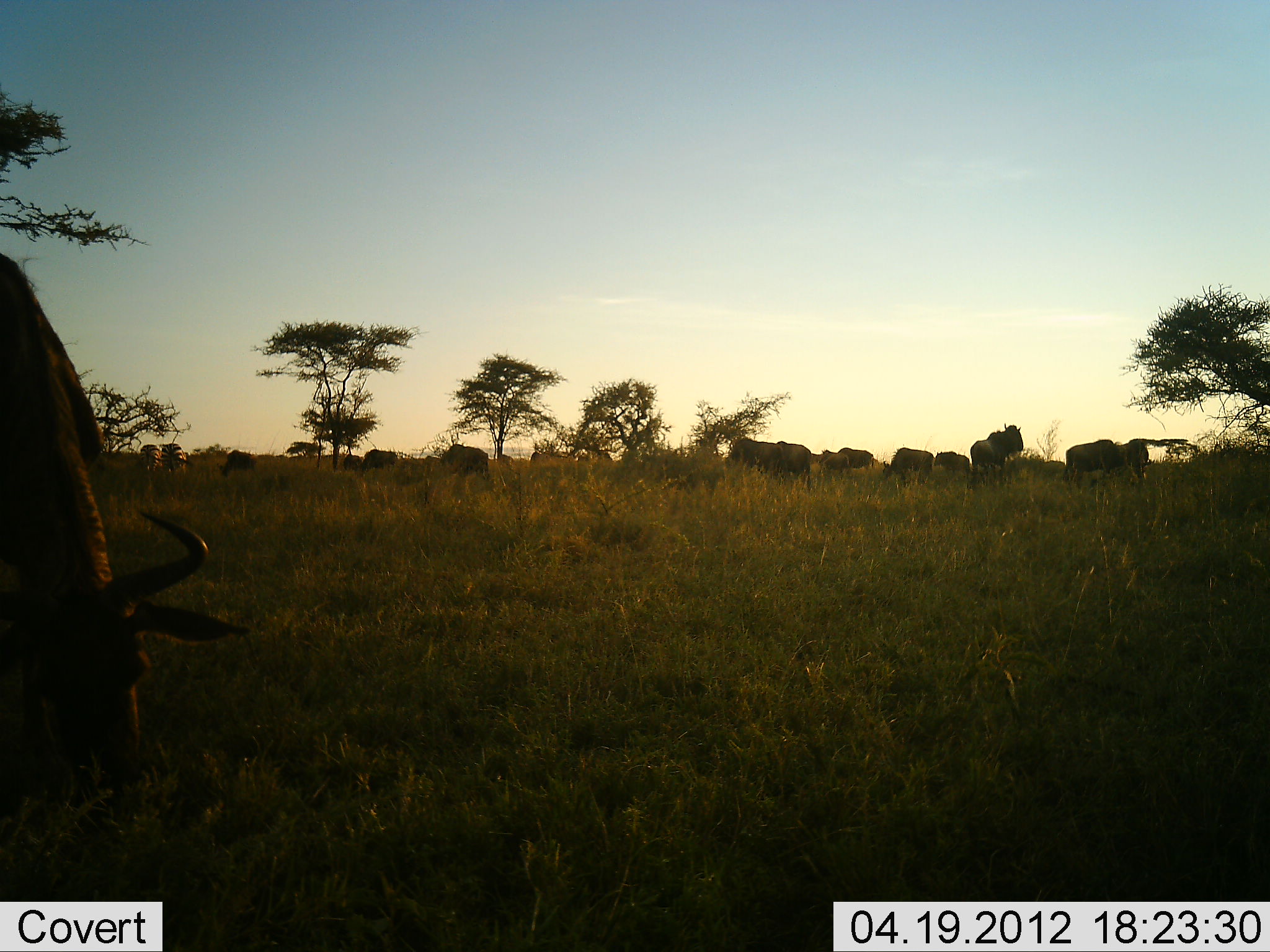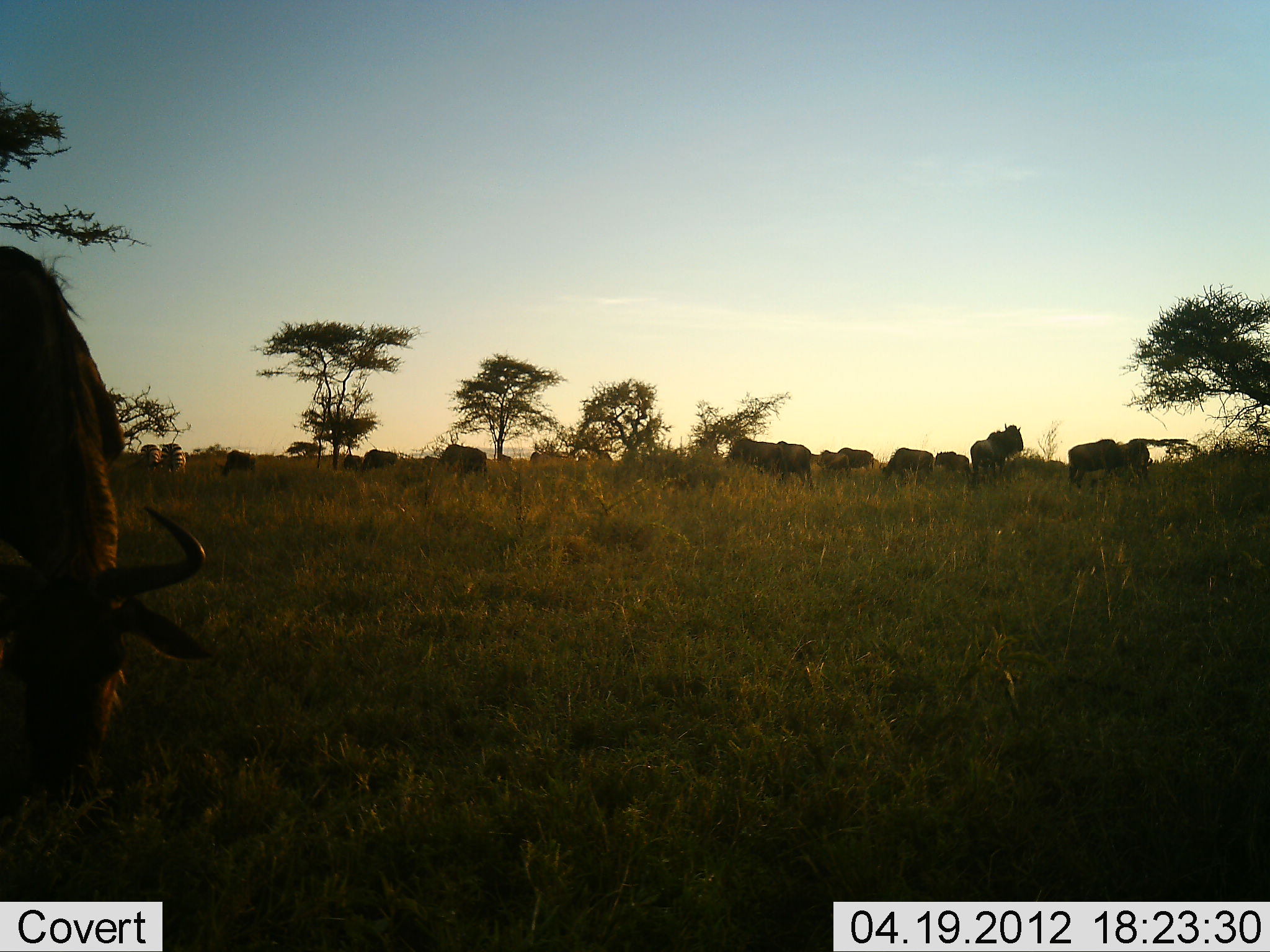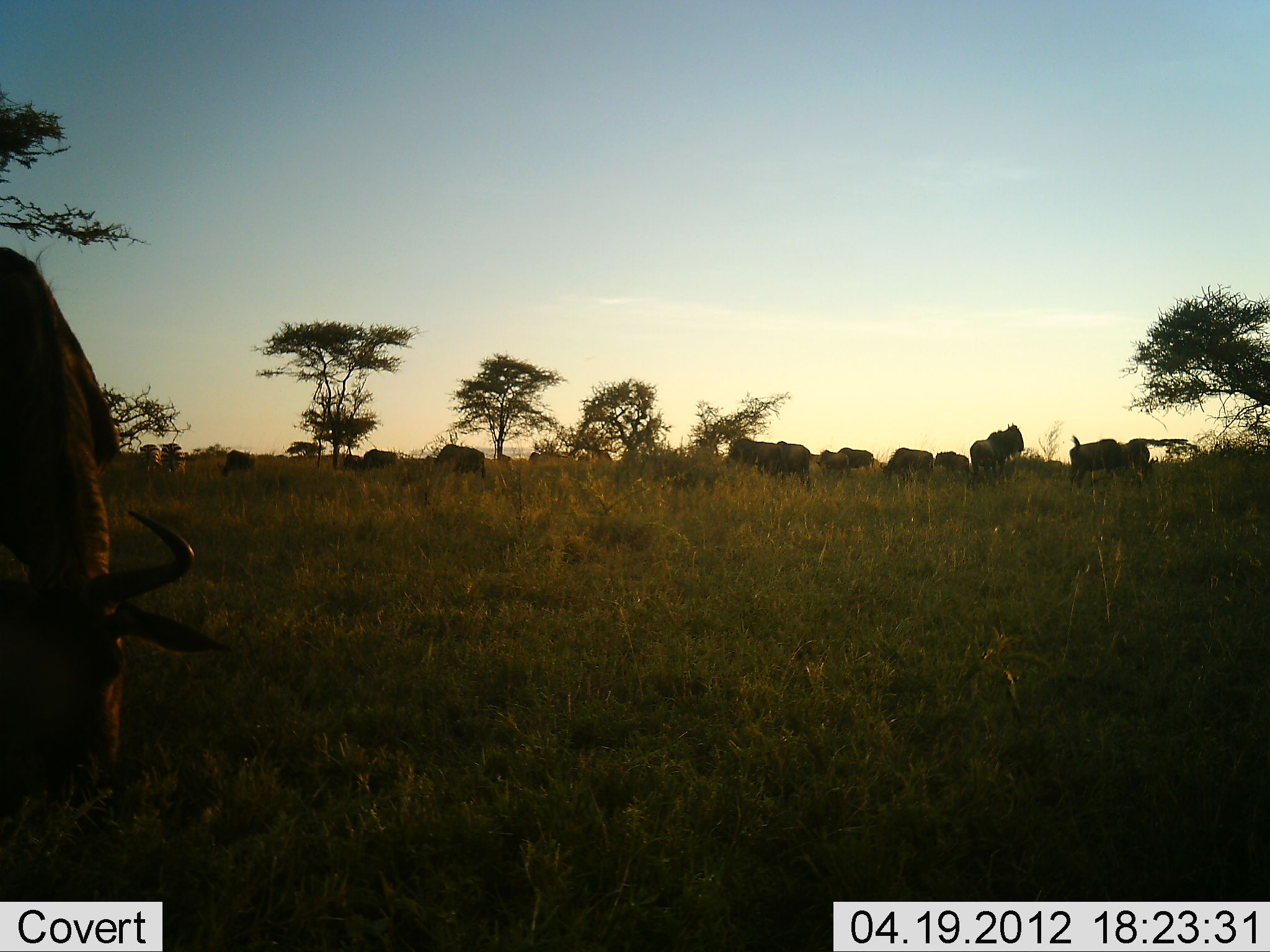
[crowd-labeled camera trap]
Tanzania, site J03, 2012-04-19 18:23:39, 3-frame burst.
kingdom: Animalia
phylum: Chordata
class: Mammalia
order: Artiodactyla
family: Bovidae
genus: Connochaetes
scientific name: Connochaetes taurinus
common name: blue wildebeest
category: wildebeest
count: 11-50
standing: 40%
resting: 7%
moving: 13%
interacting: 7%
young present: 0%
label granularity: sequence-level